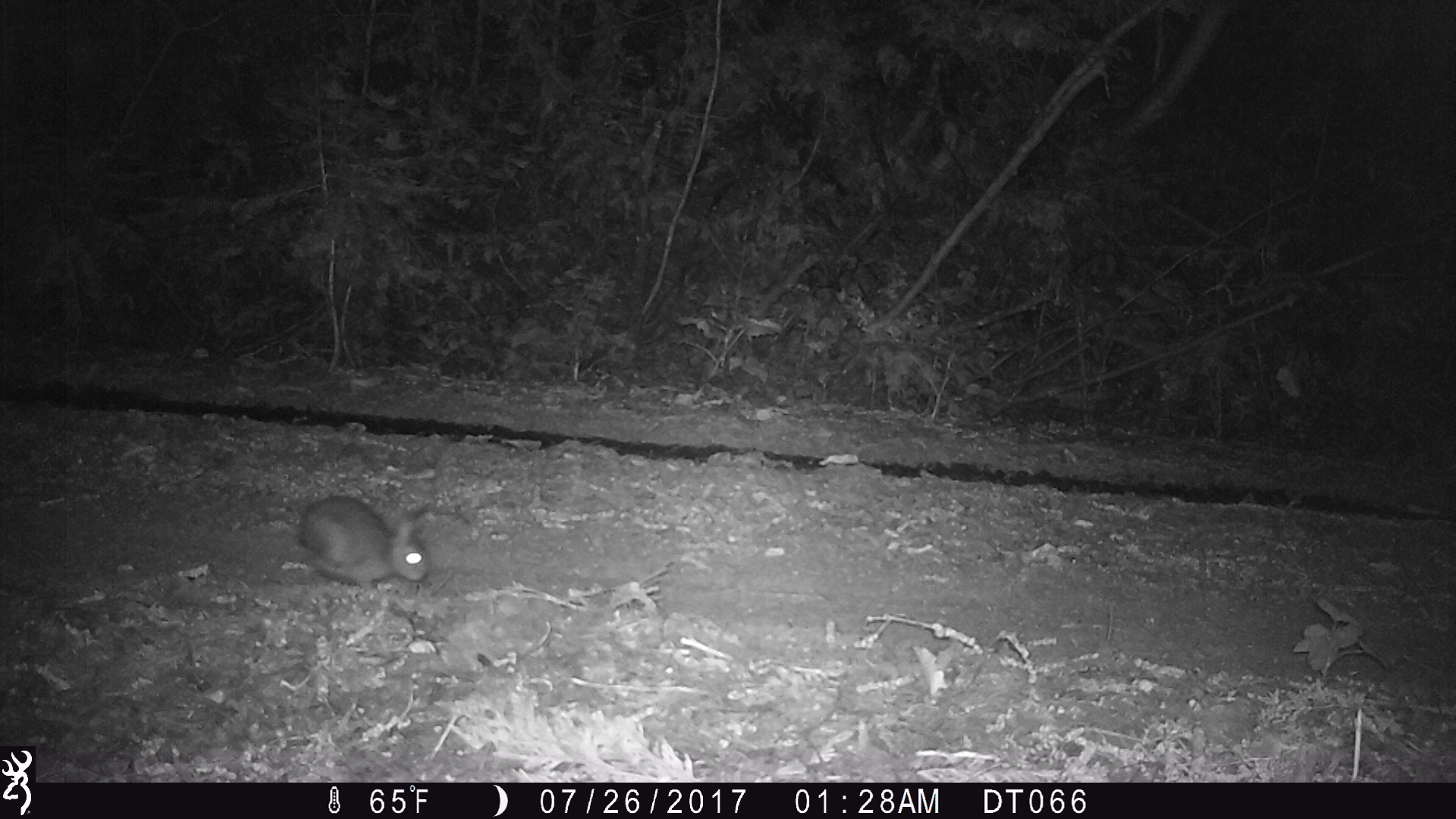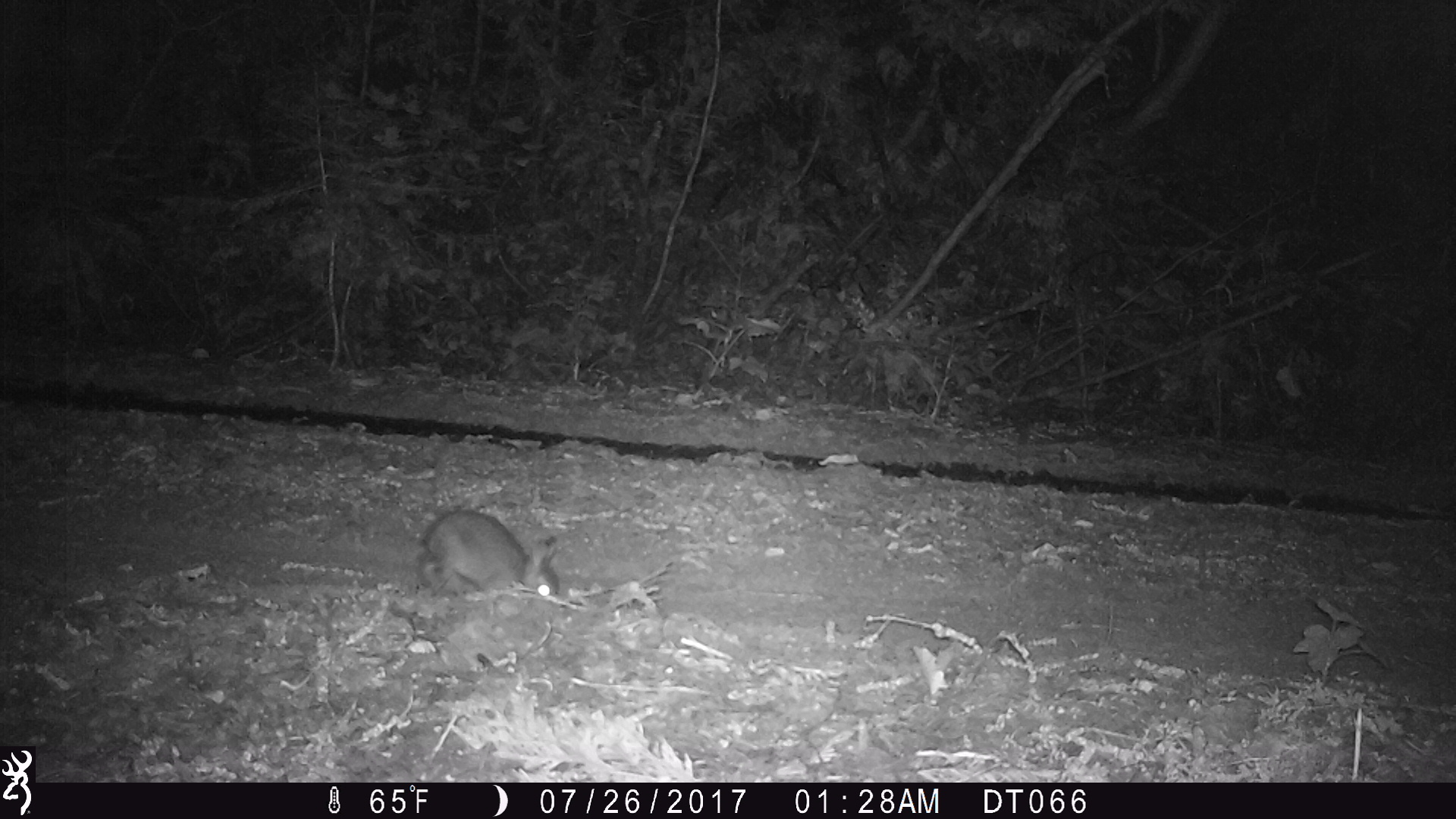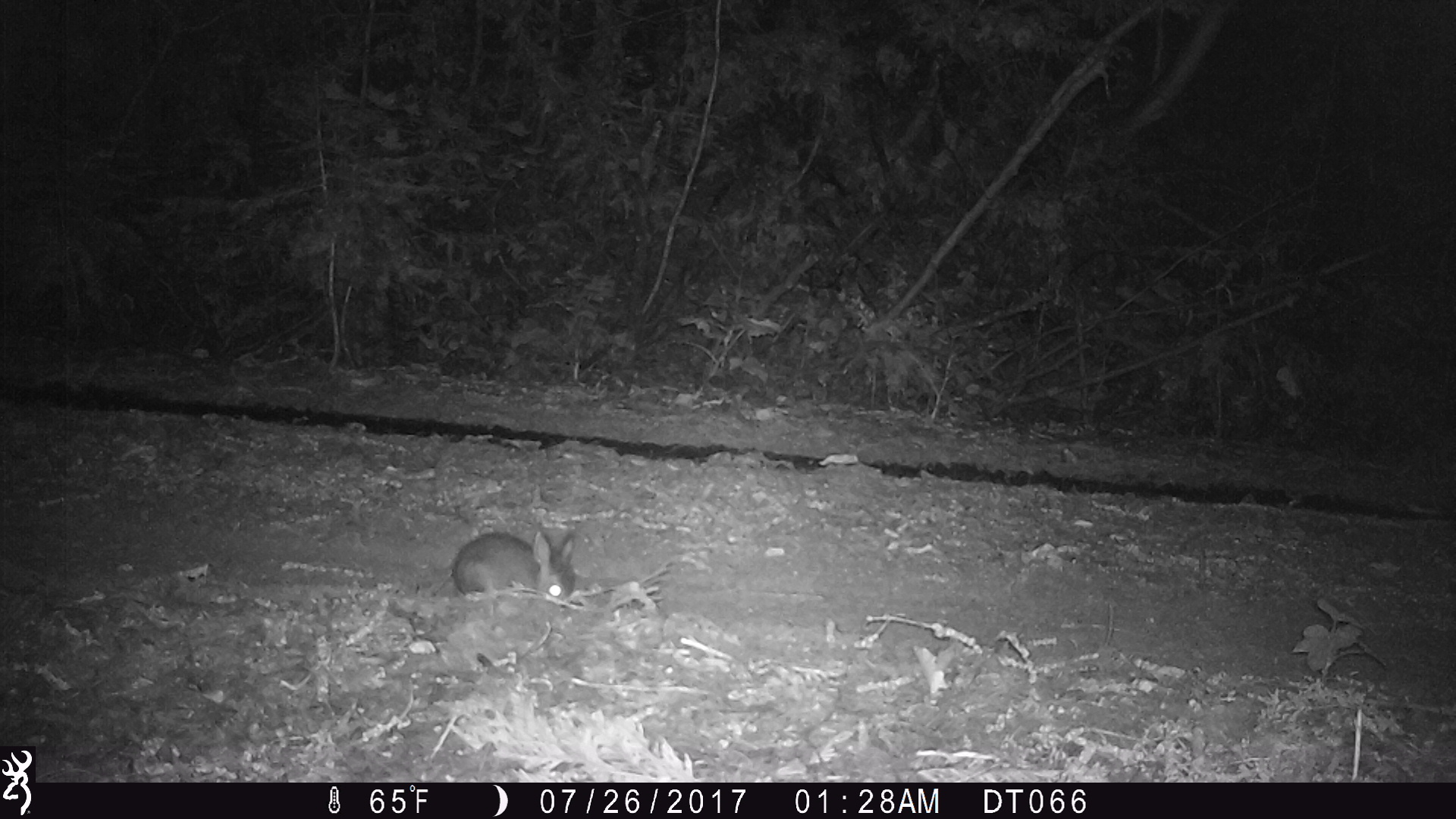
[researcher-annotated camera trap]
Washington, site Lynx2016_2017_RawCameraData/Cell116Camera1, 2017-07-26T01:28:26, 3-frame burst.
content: unidentified animal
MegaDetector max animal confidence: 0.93